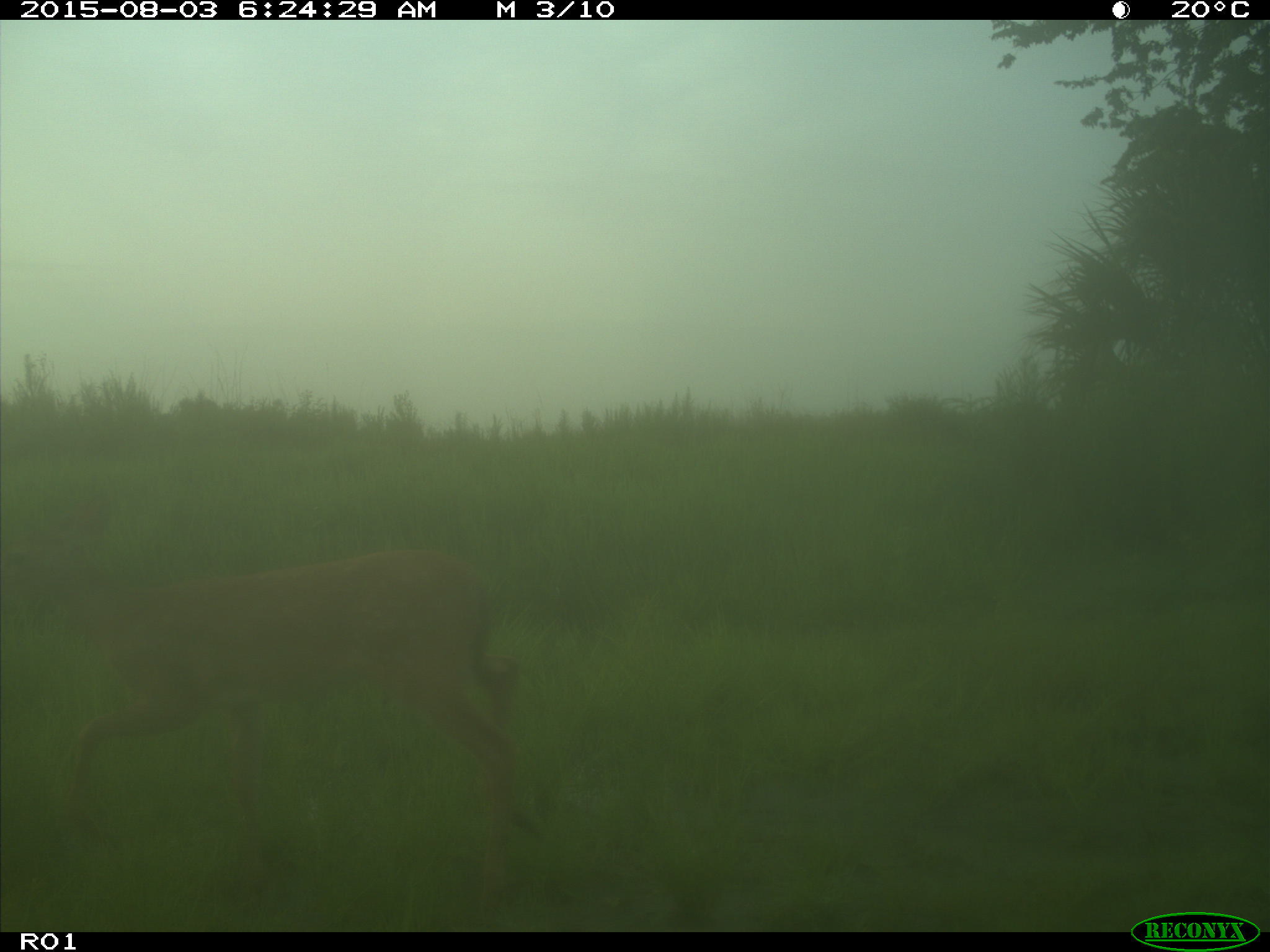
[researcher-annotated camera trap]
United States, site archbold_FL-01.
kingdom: Animalia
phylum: Chordata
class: Mammalia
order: Artiodactyla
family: Cervidae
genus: Odocoileus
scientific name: Odocoileus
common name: deer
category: unidentified deer